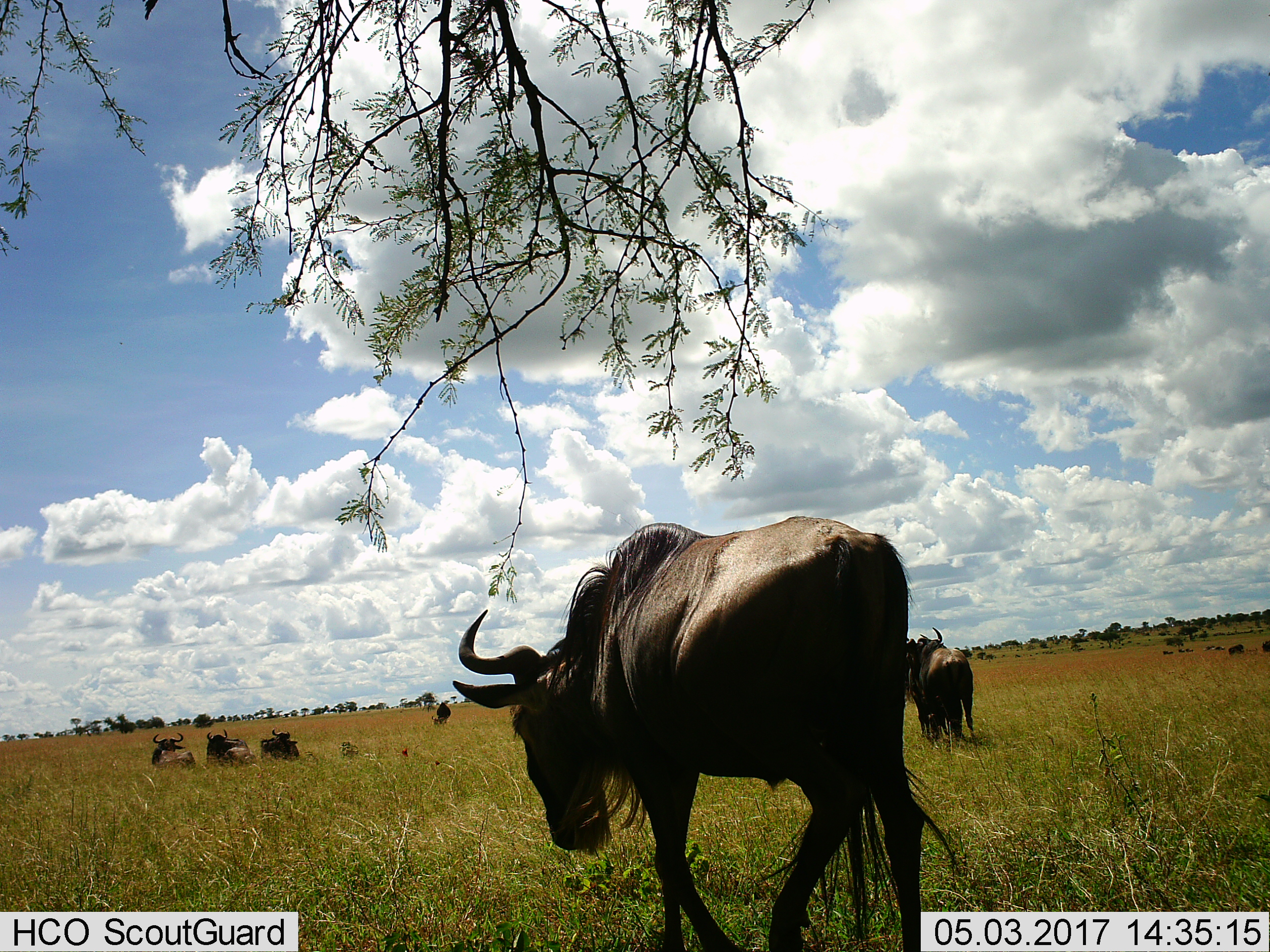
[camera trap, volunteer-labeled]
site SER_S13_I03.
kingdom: Animalia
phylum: Chordata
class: Mammalia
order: Artiodactyla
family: Bovidae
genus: Connochaetes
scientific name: Connochaetes taurinus taurinus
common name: blue wildebeest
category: wildebeestblue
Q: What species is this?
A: Wildebeestblue (blue wildebeest) (Connochaetes taurinus taurinus).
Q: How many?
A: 10.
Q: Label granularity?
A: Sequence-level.